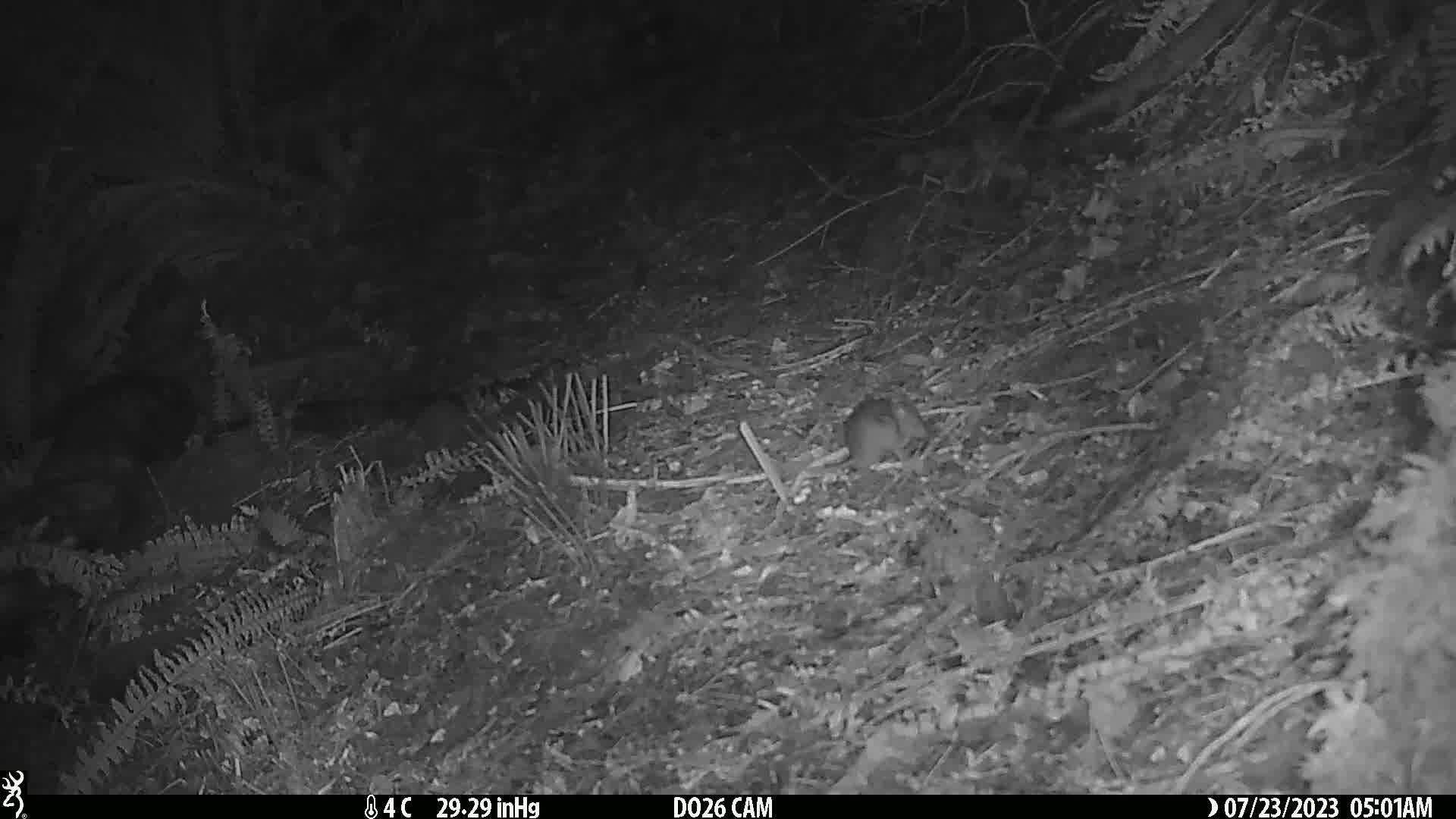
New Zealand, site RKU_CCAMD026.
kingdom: Animalia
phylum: Chordata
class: Mammalia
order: Rodentia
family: Muridae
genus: Rattus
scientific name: Rattus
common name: rat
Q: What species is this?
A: Rat (Rattus).